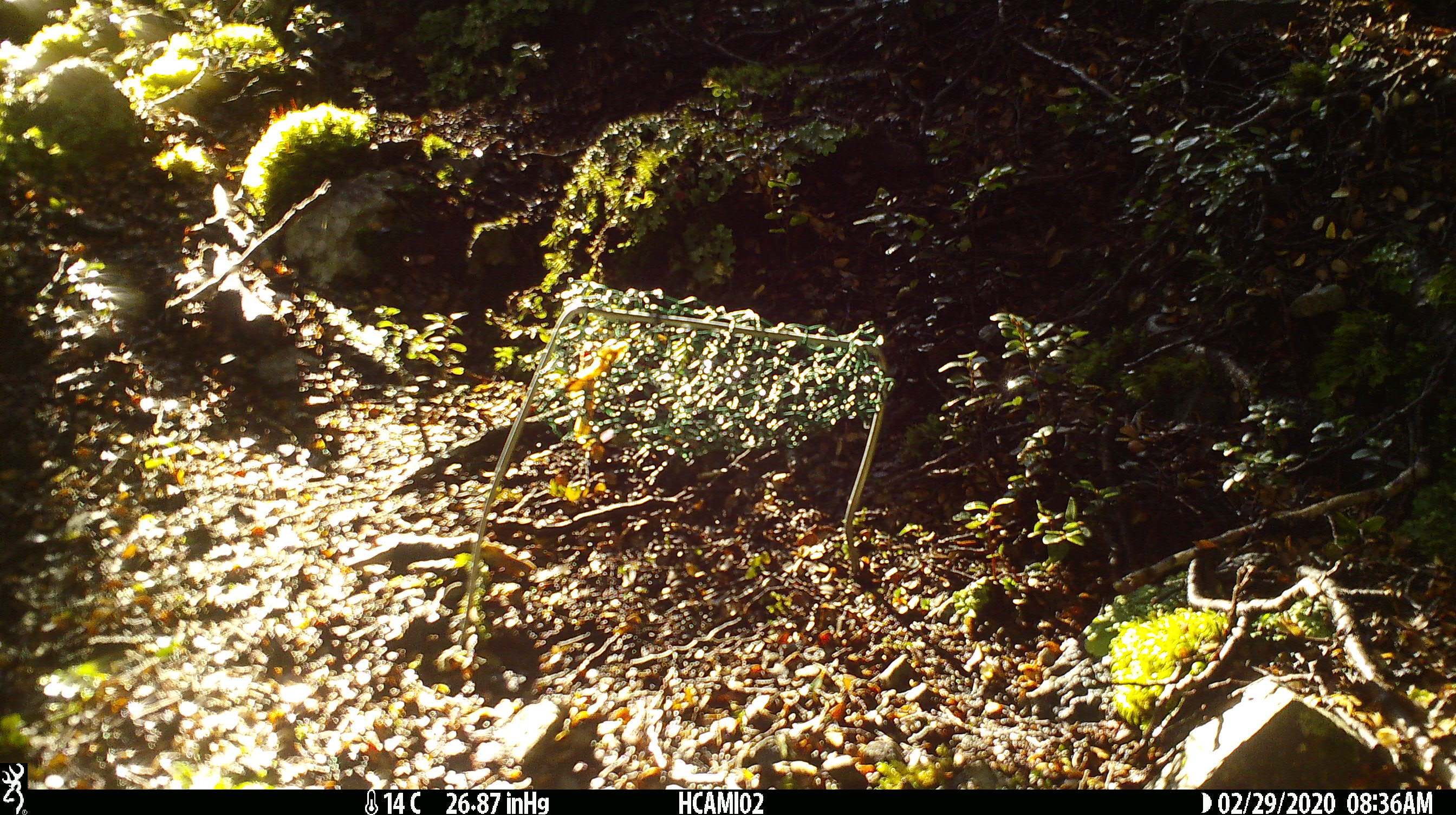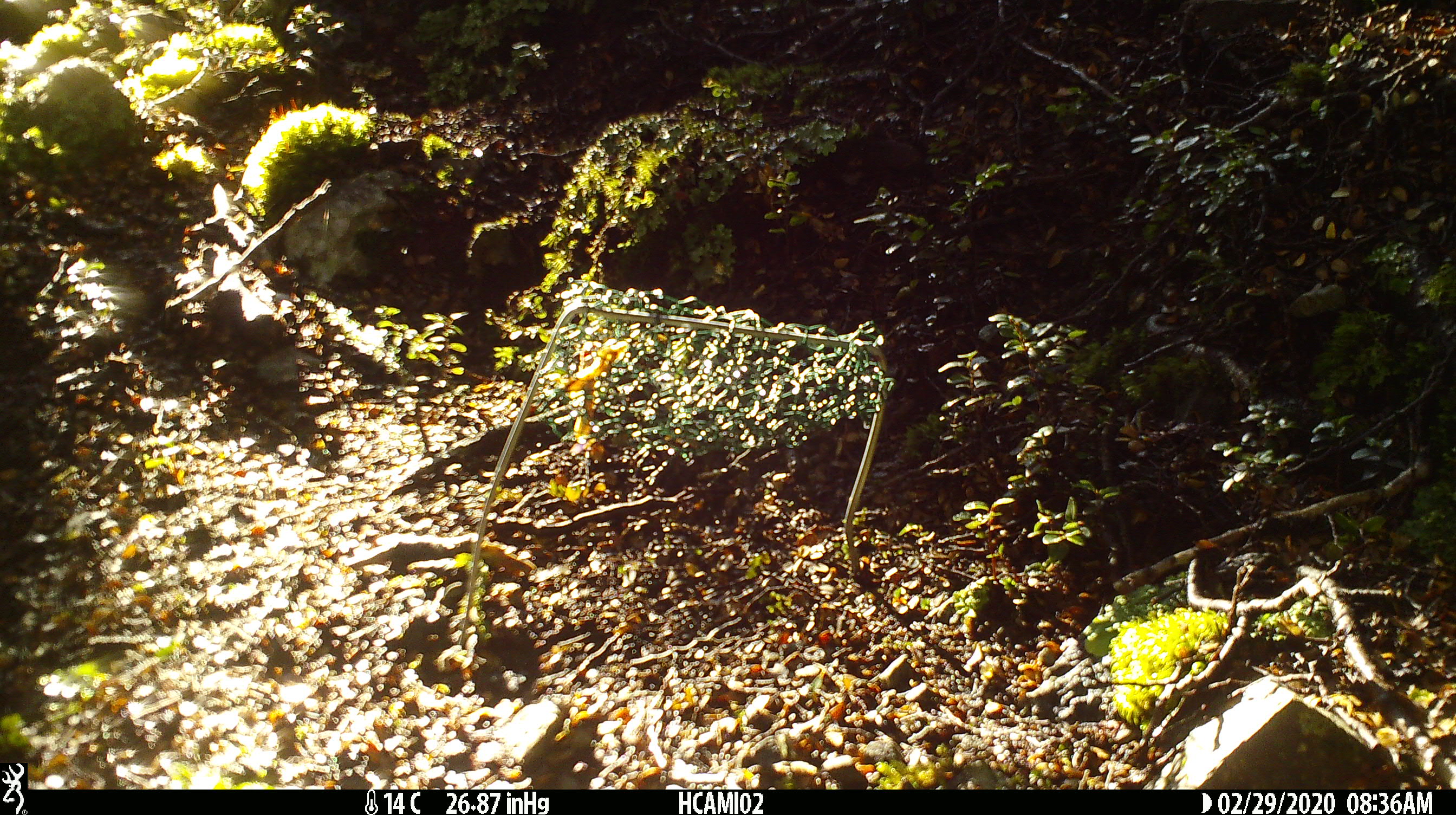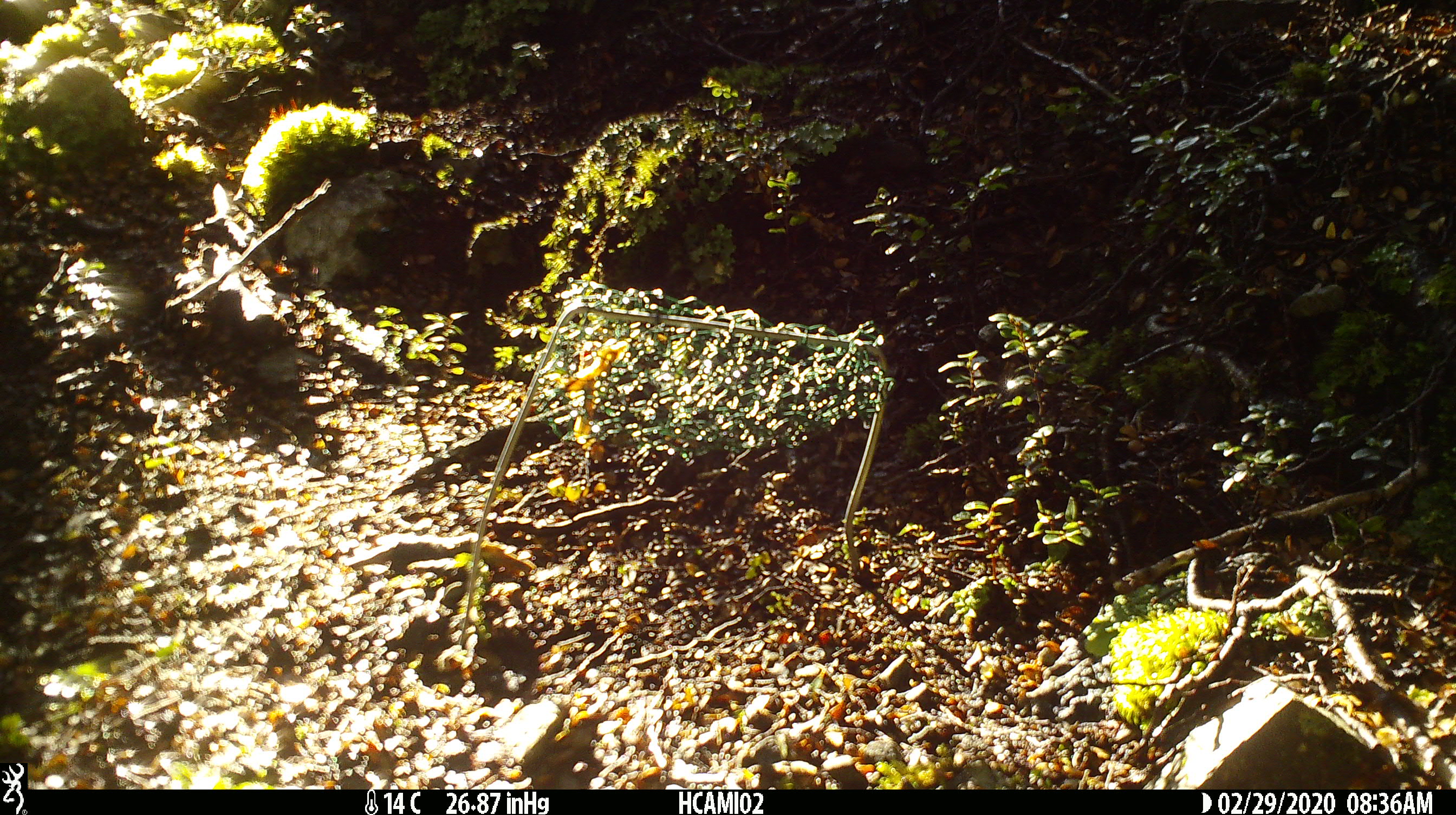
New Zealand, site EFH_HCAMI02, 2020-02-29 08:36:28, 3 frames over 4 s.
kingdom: Animalia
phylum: Chordata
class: Mammalia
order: Rodentia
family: Muridae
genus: Mus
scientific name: Mus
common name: mouse